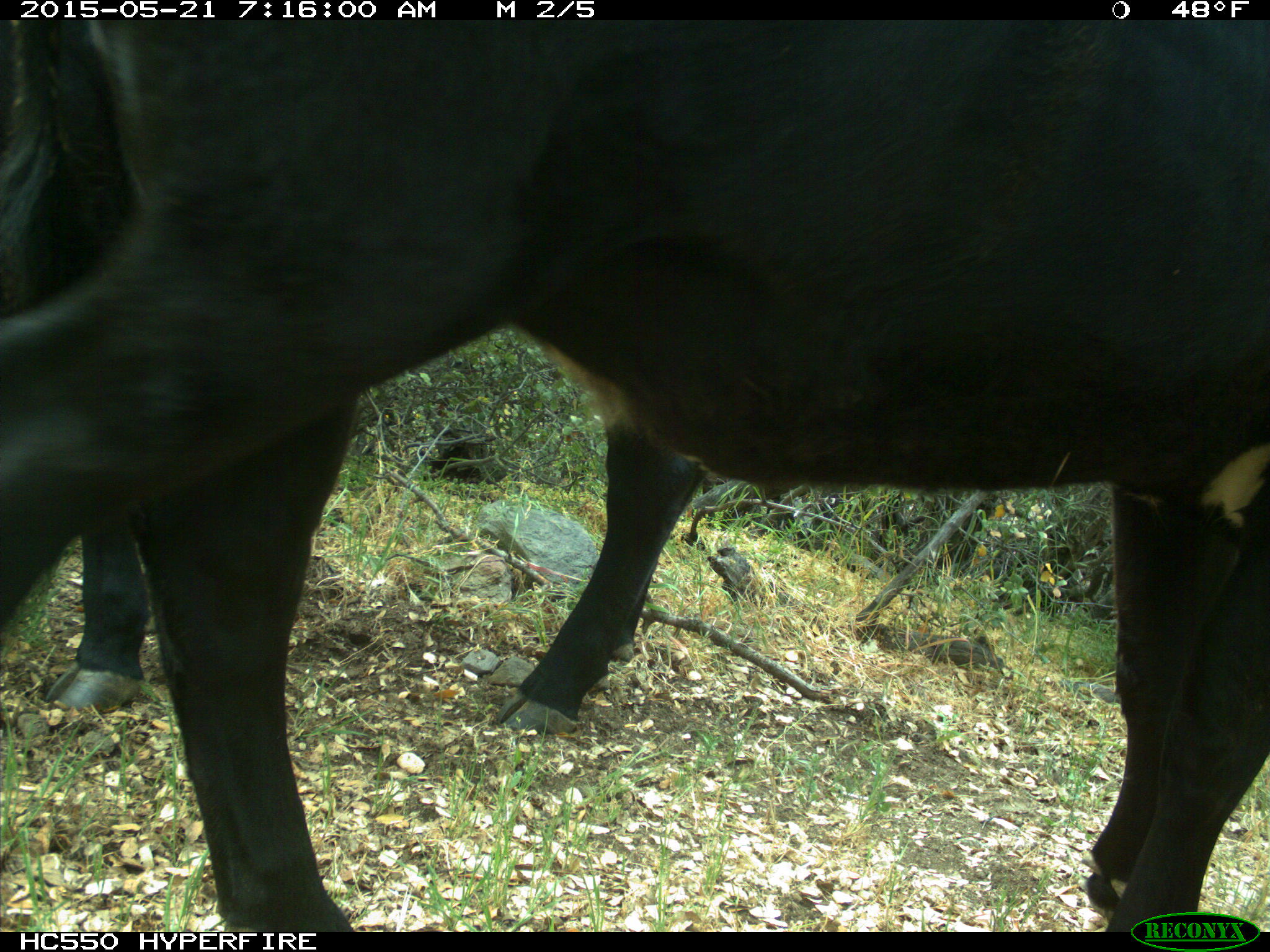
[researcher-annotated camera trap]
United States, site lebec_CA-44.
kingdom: Animalia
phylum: Chordata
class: Mammalia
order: Artiodactyla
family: Bovidae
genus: Bos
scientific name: Bos taurus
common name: domestic cow